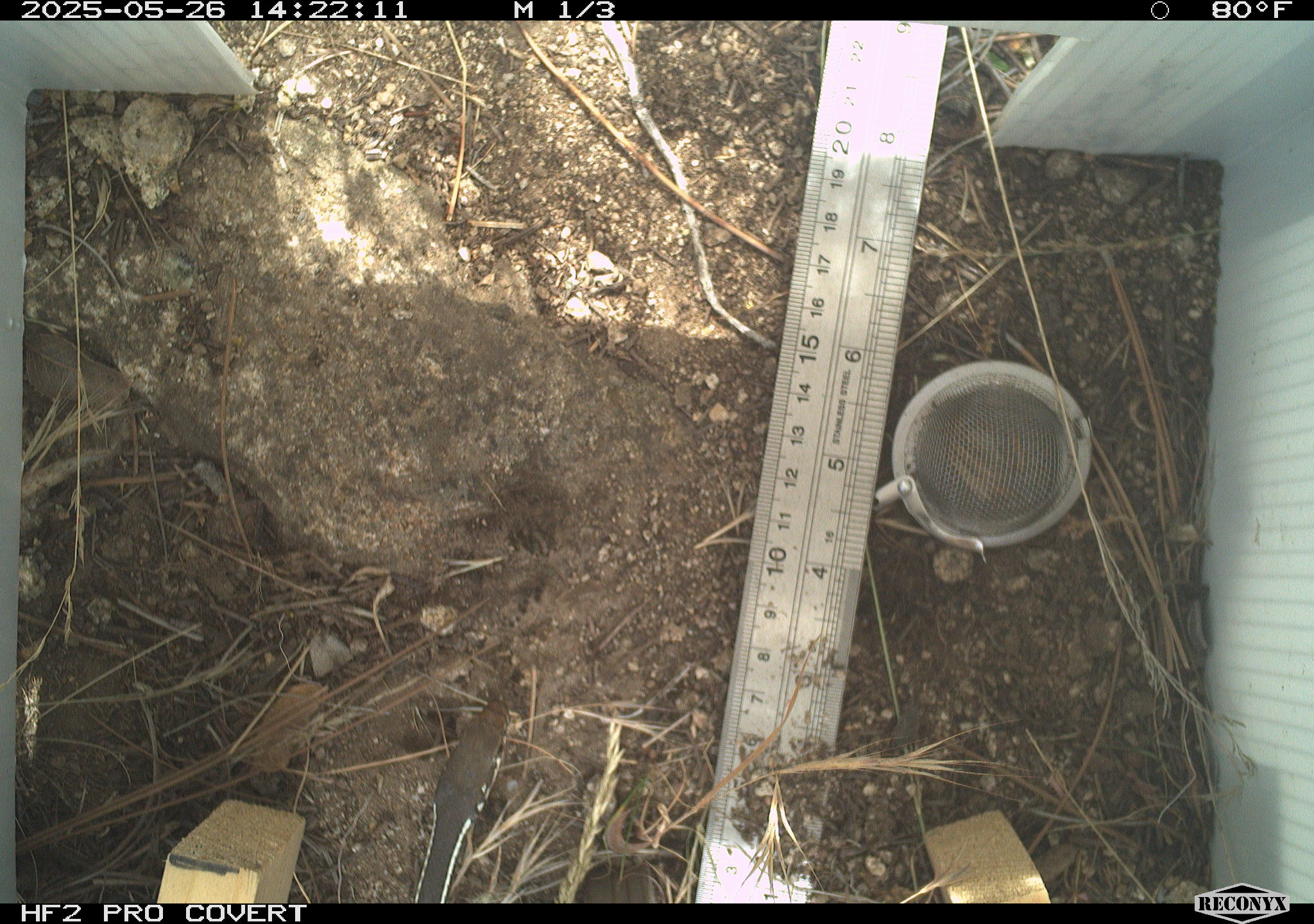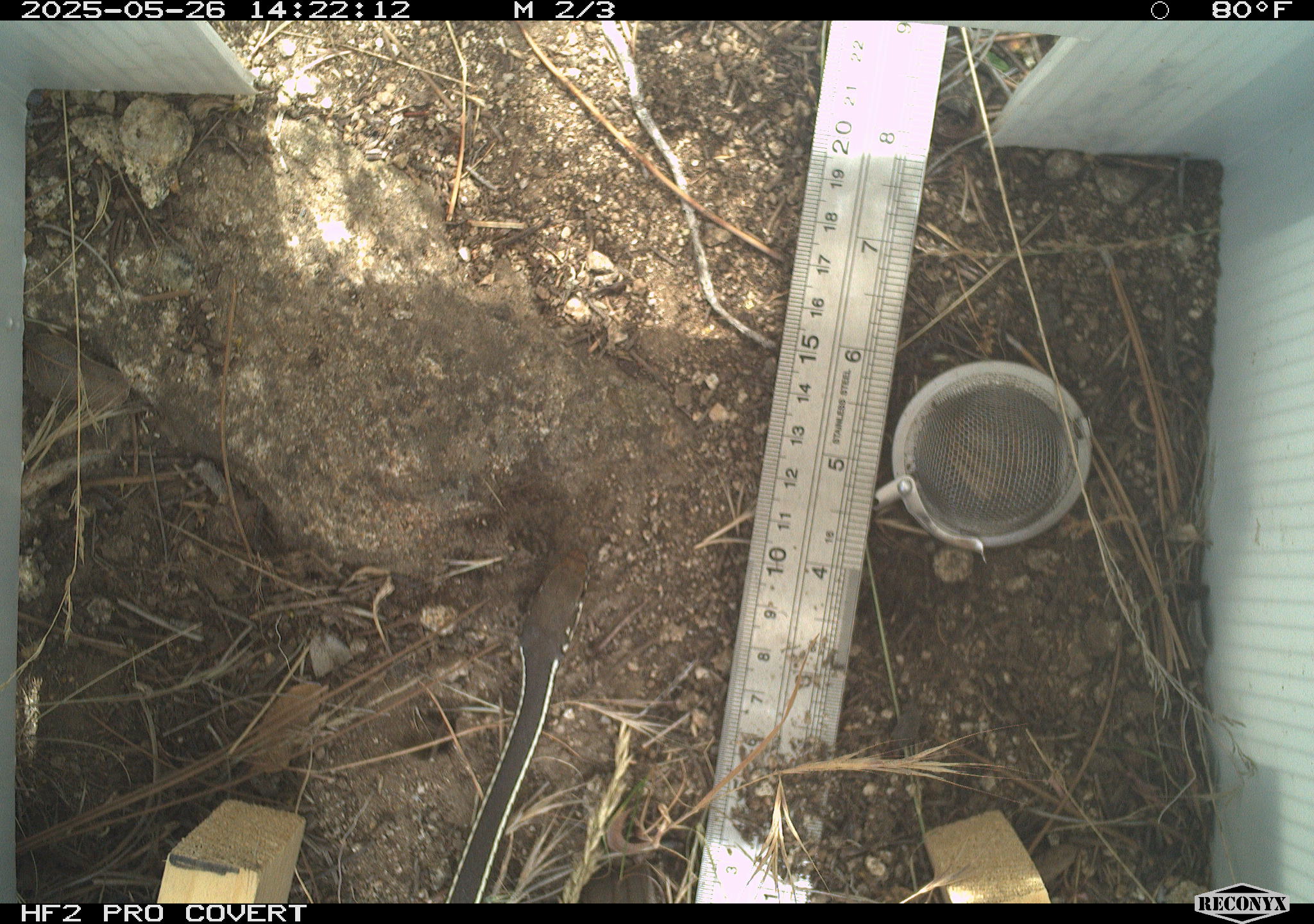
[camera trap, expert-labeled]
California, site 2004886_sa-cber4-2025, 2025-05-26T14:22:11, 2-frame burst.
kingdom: Animalia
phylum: Chordata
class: Reptilia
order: Squamata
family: Colubridae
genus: Coluber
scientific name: Coluber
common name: north american racers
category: coluber species